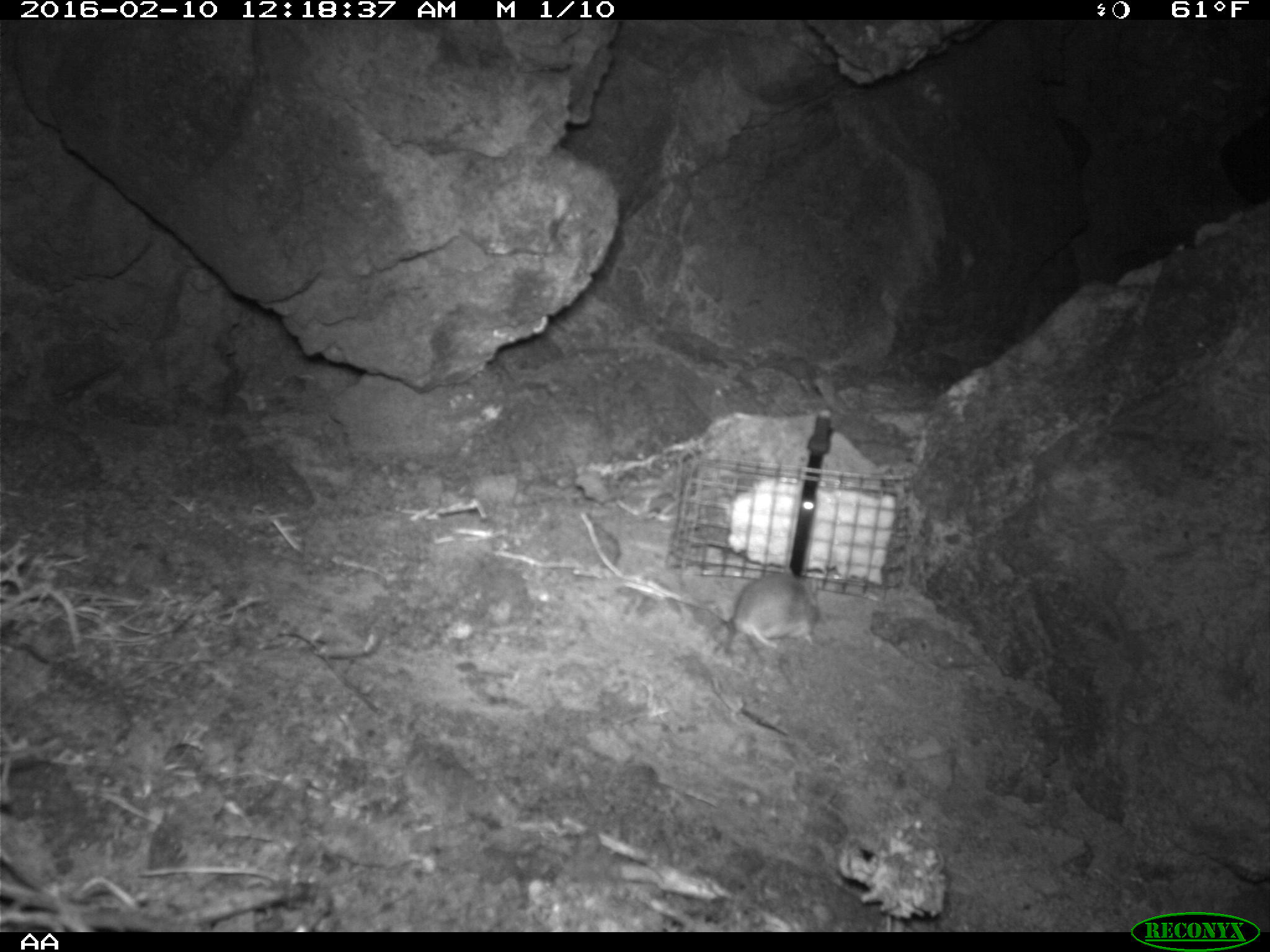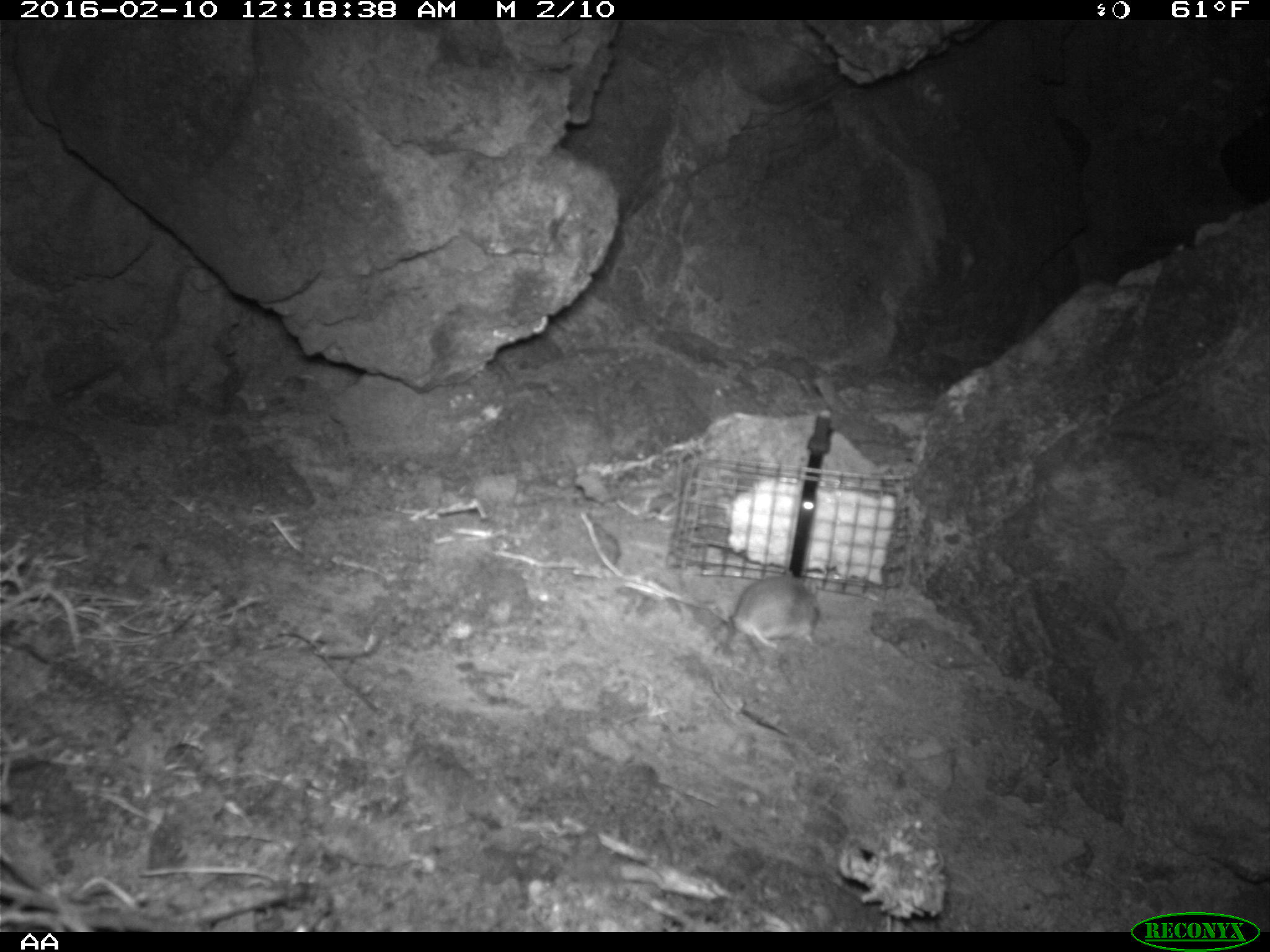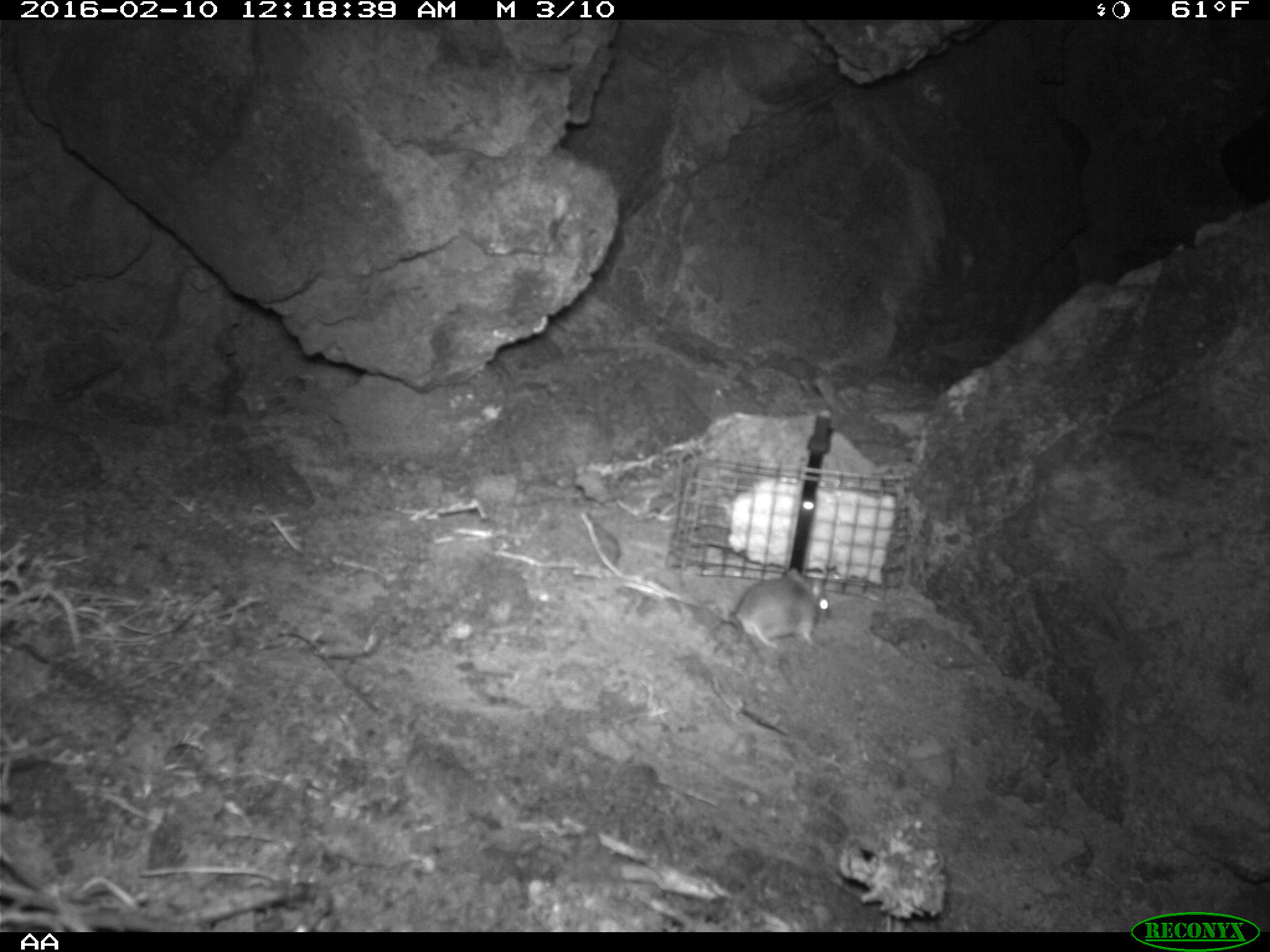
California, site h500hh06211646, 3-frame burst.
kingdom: Animalia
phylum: Chordata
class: Mammalia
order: Rodentia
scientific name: Rodentia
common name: rodent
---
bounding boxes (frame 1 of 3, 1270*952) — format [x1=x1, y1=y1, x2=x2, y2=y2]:
rodent: [x1=721, y1=569, x2=819, y2=648]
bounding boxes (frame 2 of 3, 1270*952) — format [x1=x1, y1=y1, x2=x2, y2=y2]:
rodent: [x1=730, y1=569, x2=818, y2=650]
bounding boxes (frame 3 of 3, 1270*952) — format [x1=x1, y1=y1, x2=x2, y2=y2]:
rodent: [x1=735, y1=568, x2=830, y2=650]